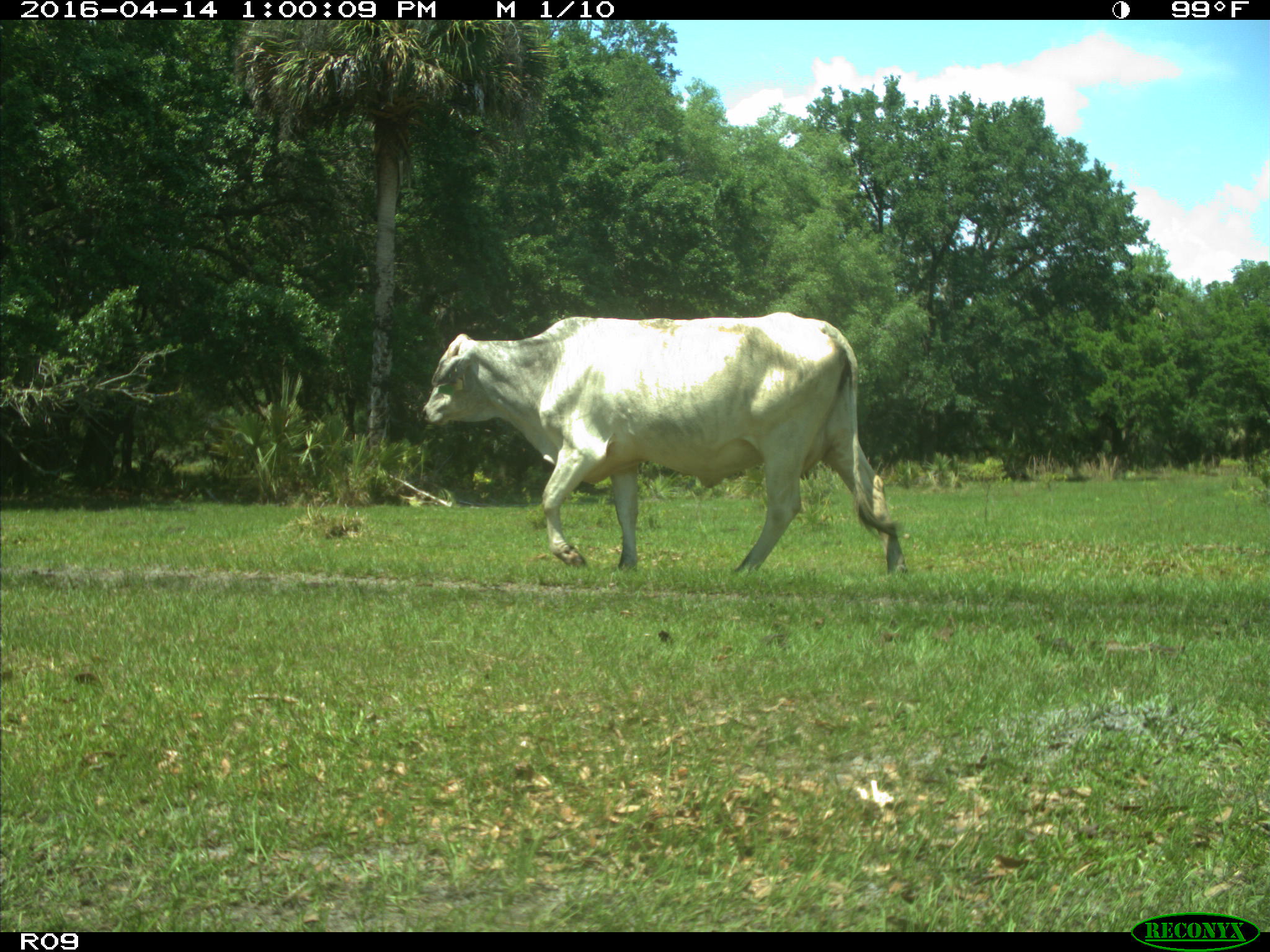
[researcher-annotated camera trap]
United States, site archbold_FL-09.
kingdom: Animalia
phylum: Chordata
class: Mammalia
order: Artiodactyla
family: Bovidae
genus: Bos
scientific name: Bos taurus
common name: domestic cow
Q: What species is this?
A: Bos taurus (domestic cow).